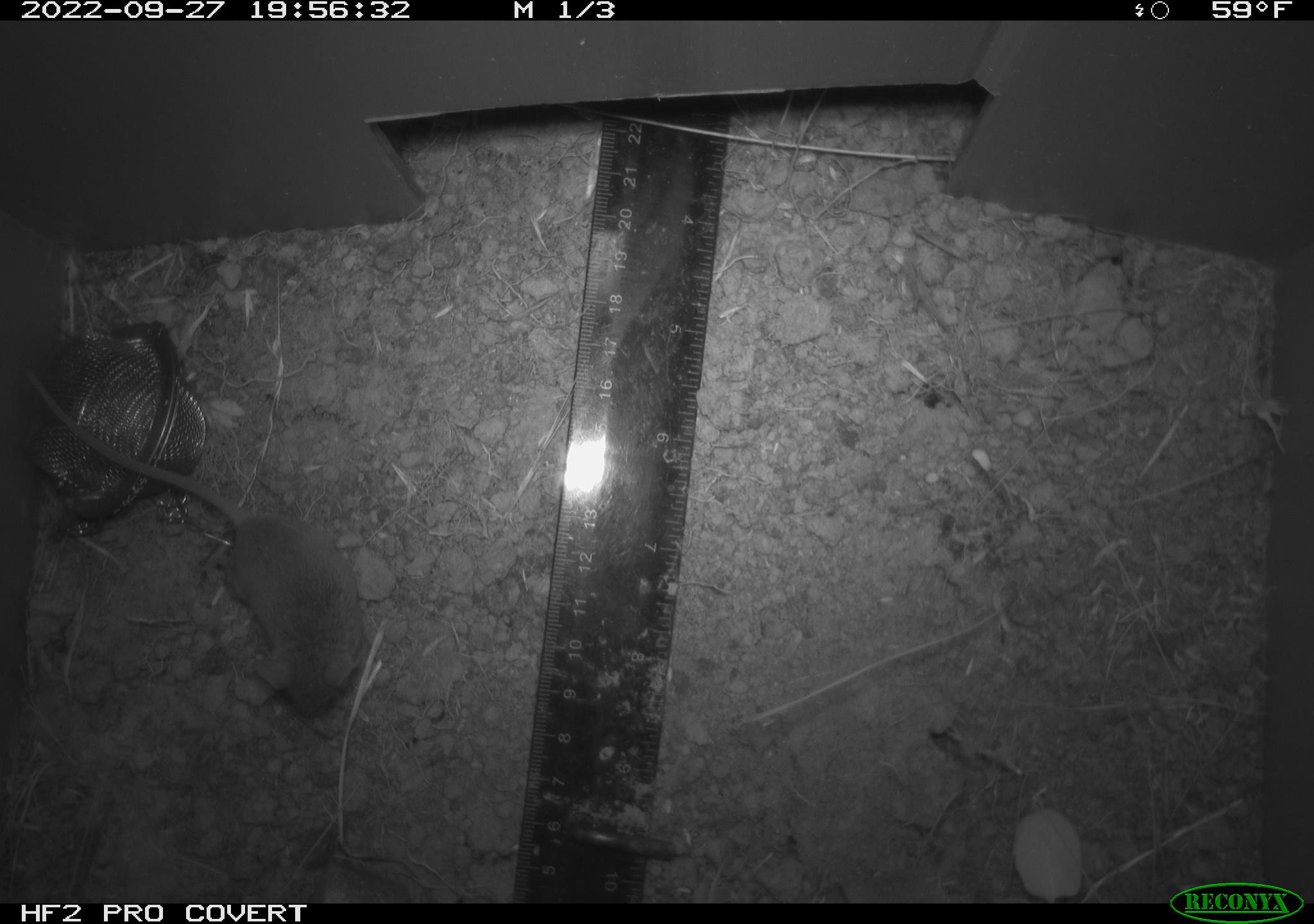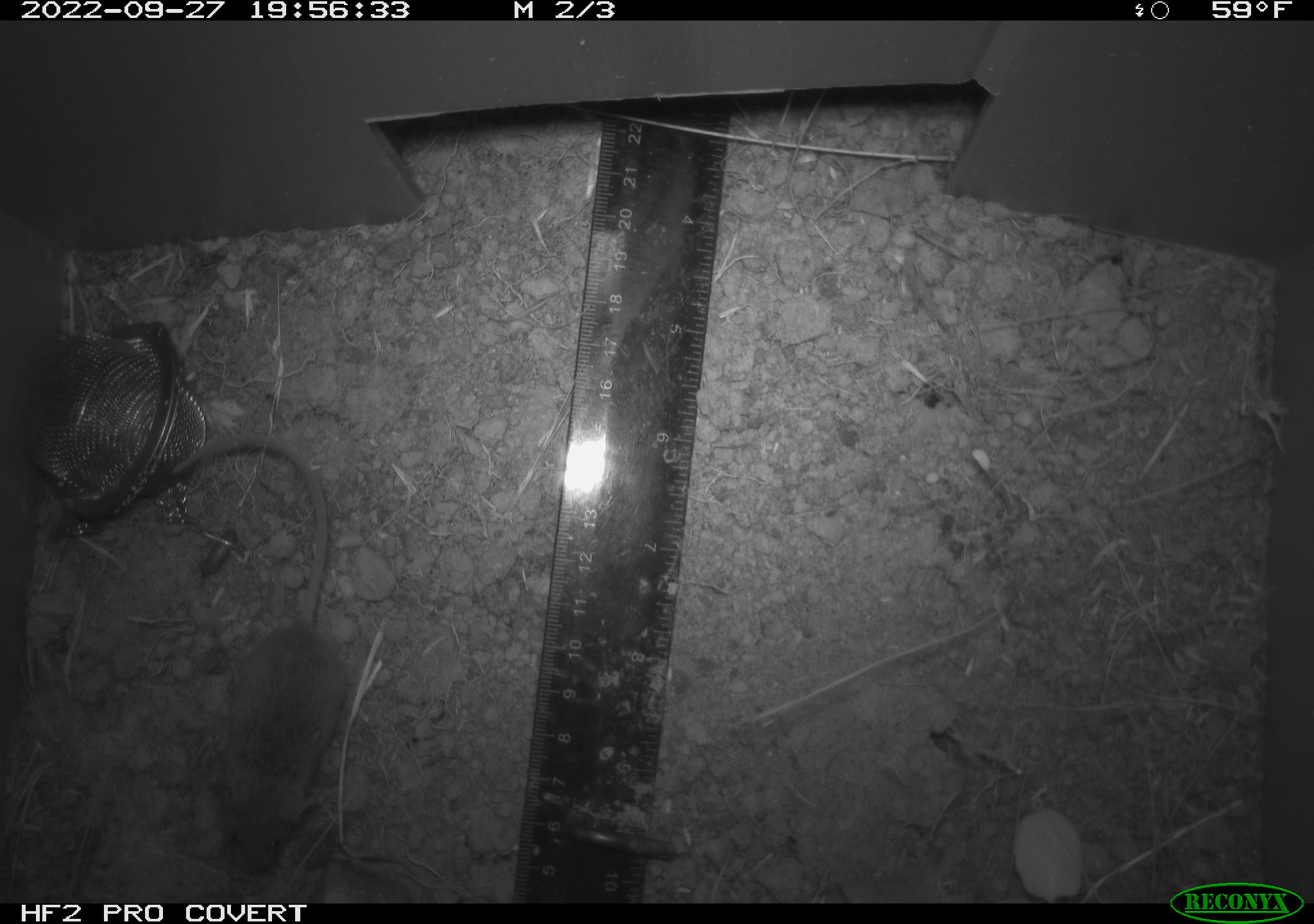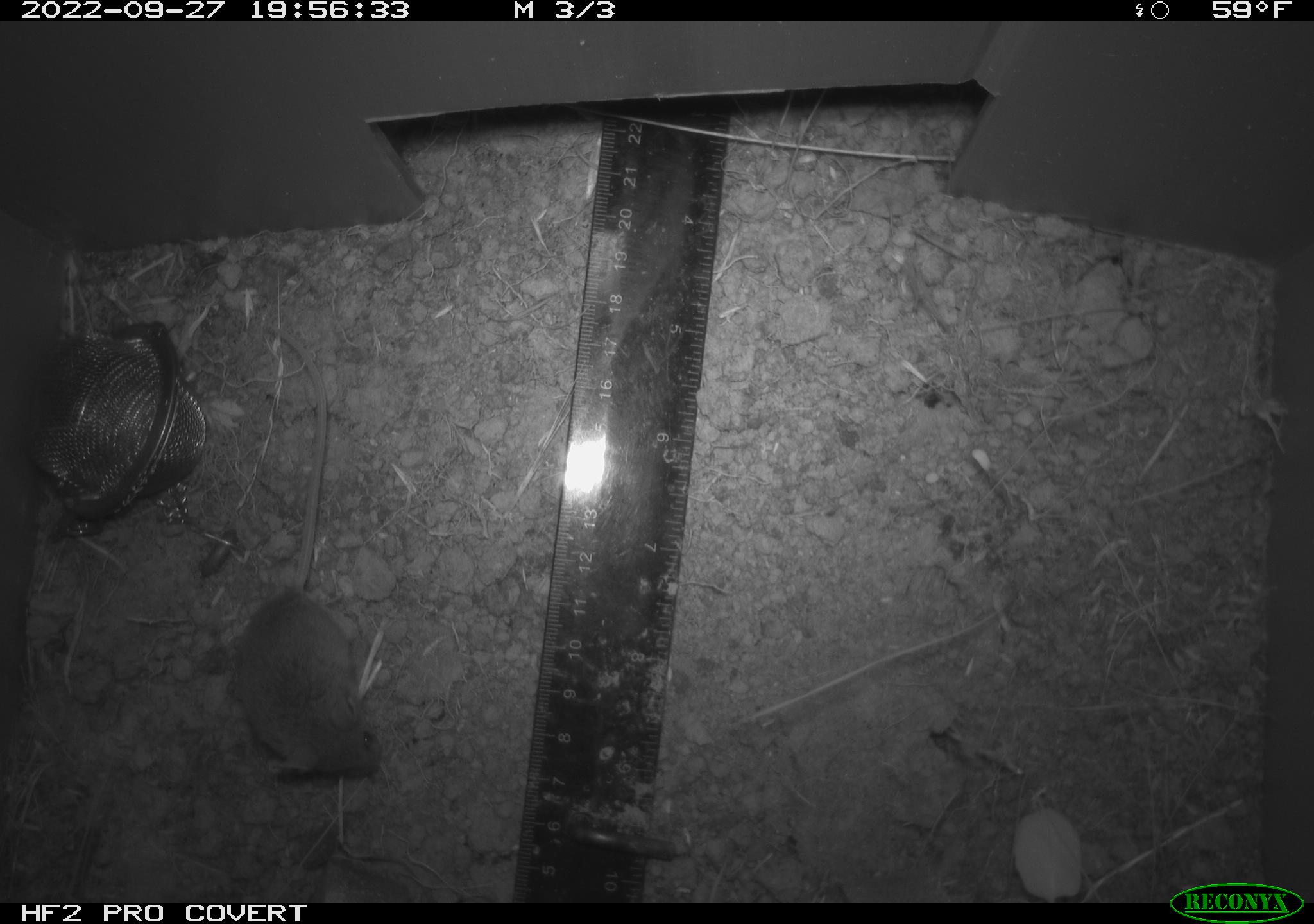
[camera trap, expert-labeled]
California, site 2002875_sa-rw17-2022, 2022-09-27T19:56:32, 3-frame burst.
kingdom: Animalia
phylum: Chordata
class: Mammalia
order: Rodentia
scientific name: Rodentia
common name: mouse species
Mouse species (Rodentia).